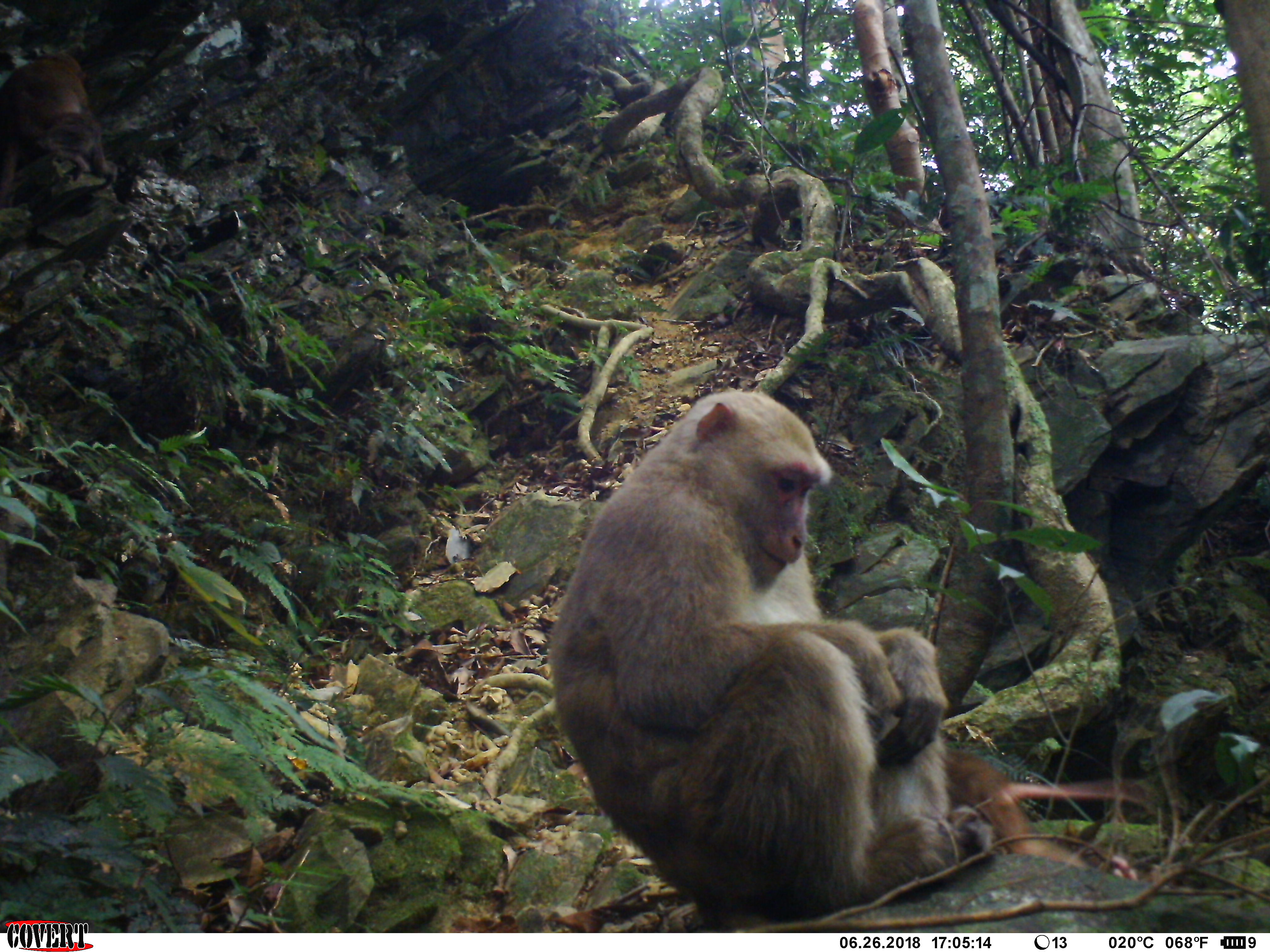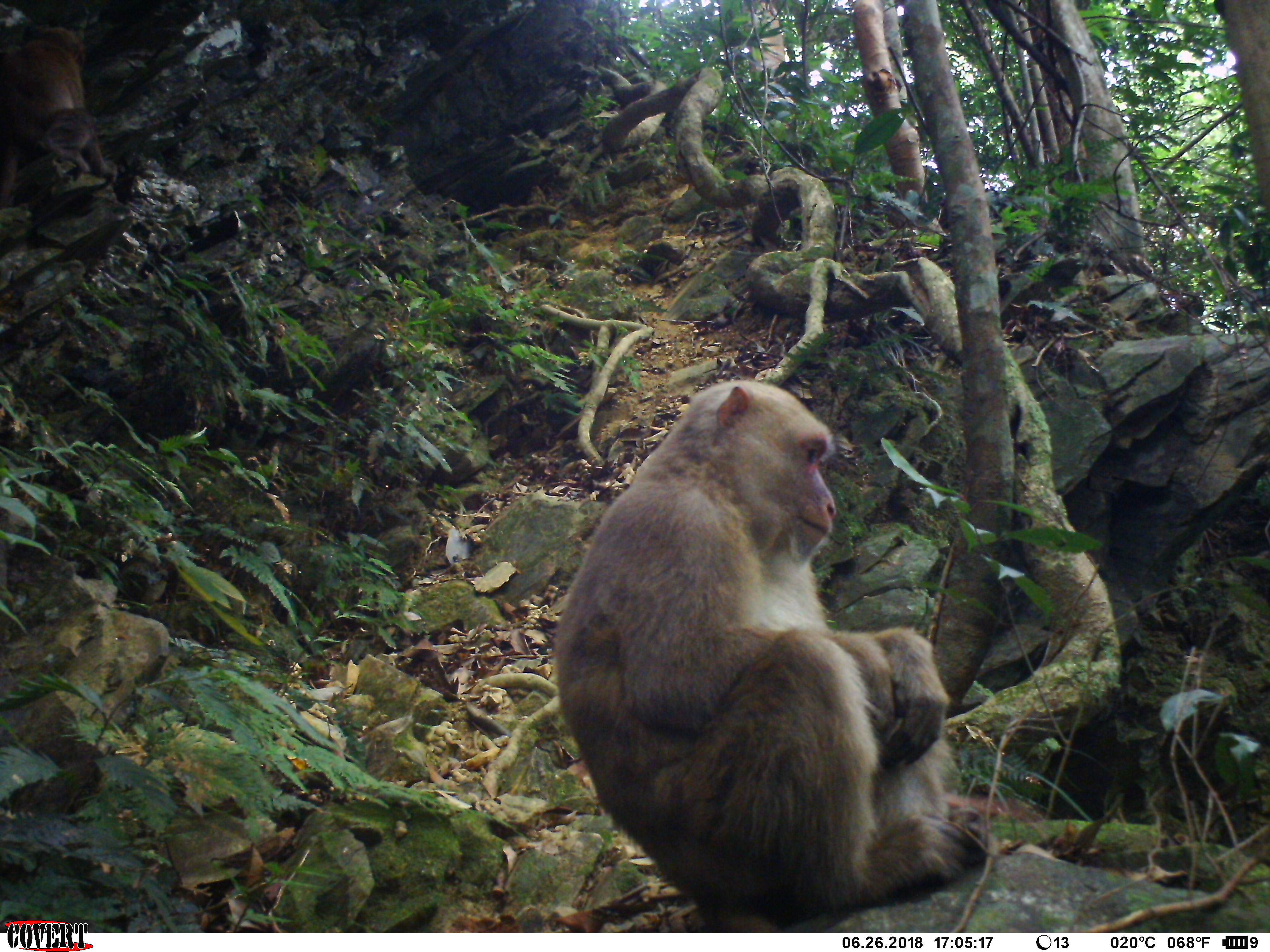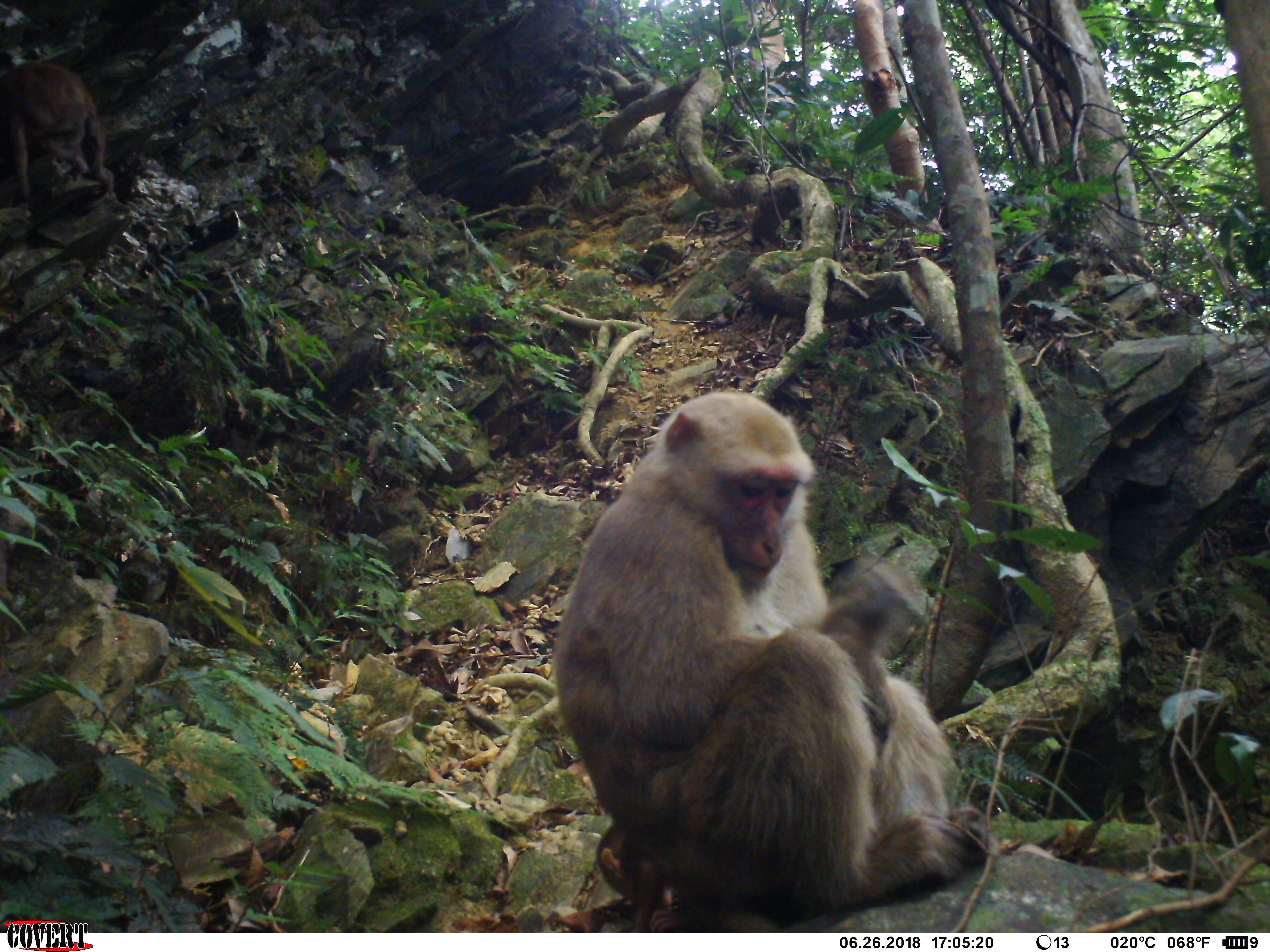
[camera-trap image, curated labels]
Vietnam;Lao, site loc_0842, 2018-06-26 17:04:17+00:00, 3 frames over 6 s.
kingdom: Animalia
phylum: Chordata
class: Mammalia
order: Primates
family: Cercopithecidae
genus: Macaca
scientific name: Macaca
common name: macaques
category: assam or rhesus macaque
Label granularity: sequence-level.